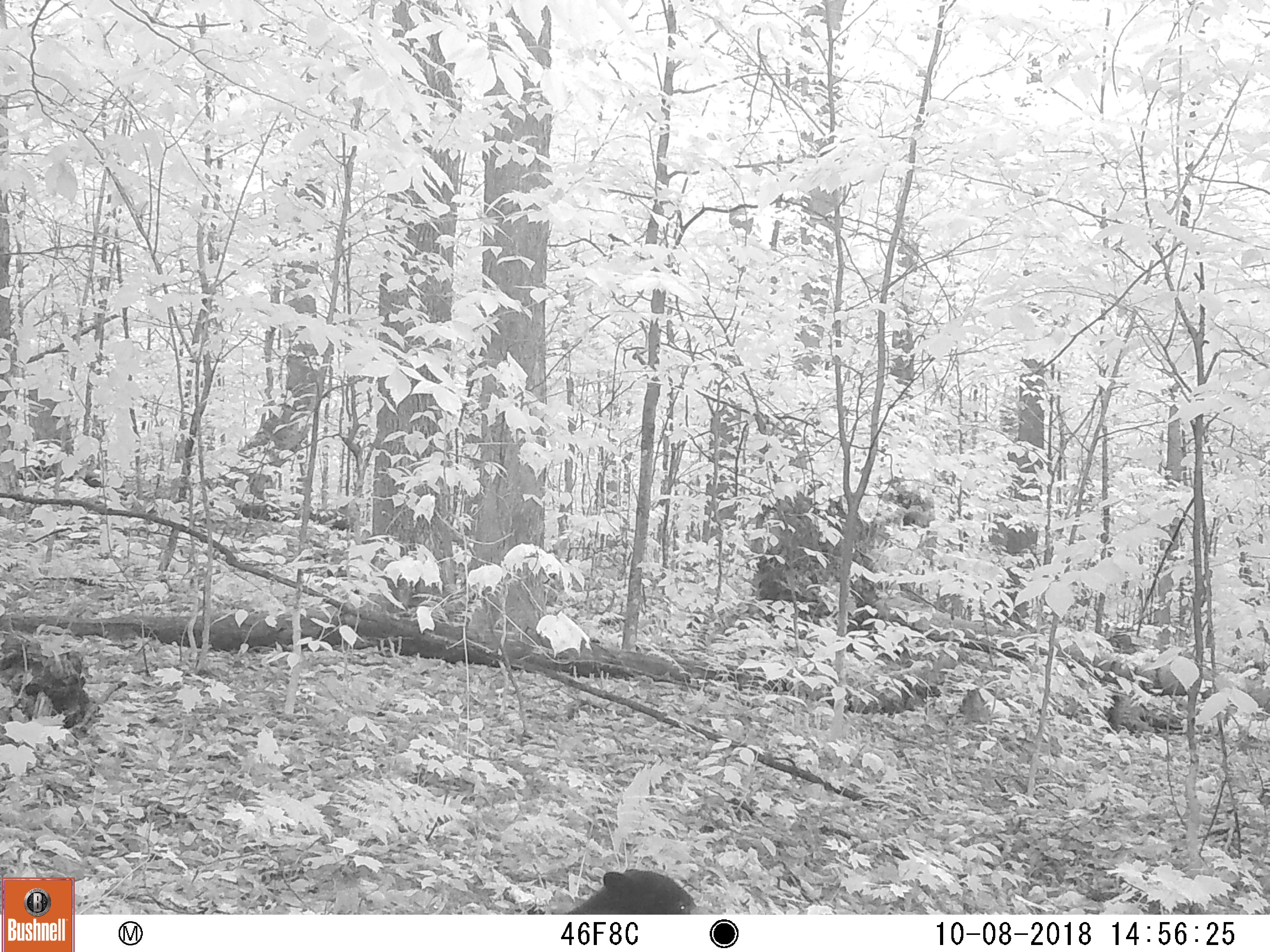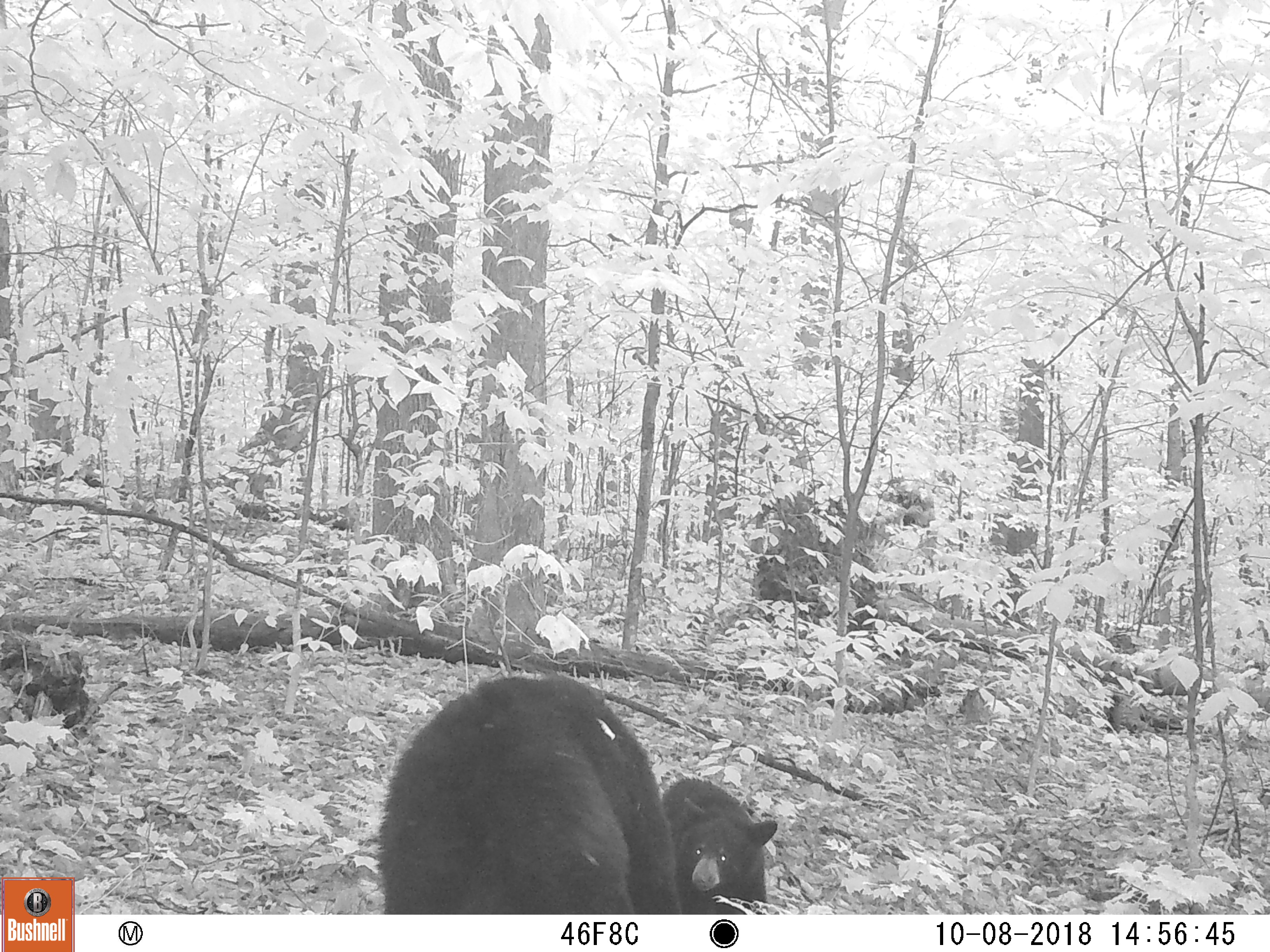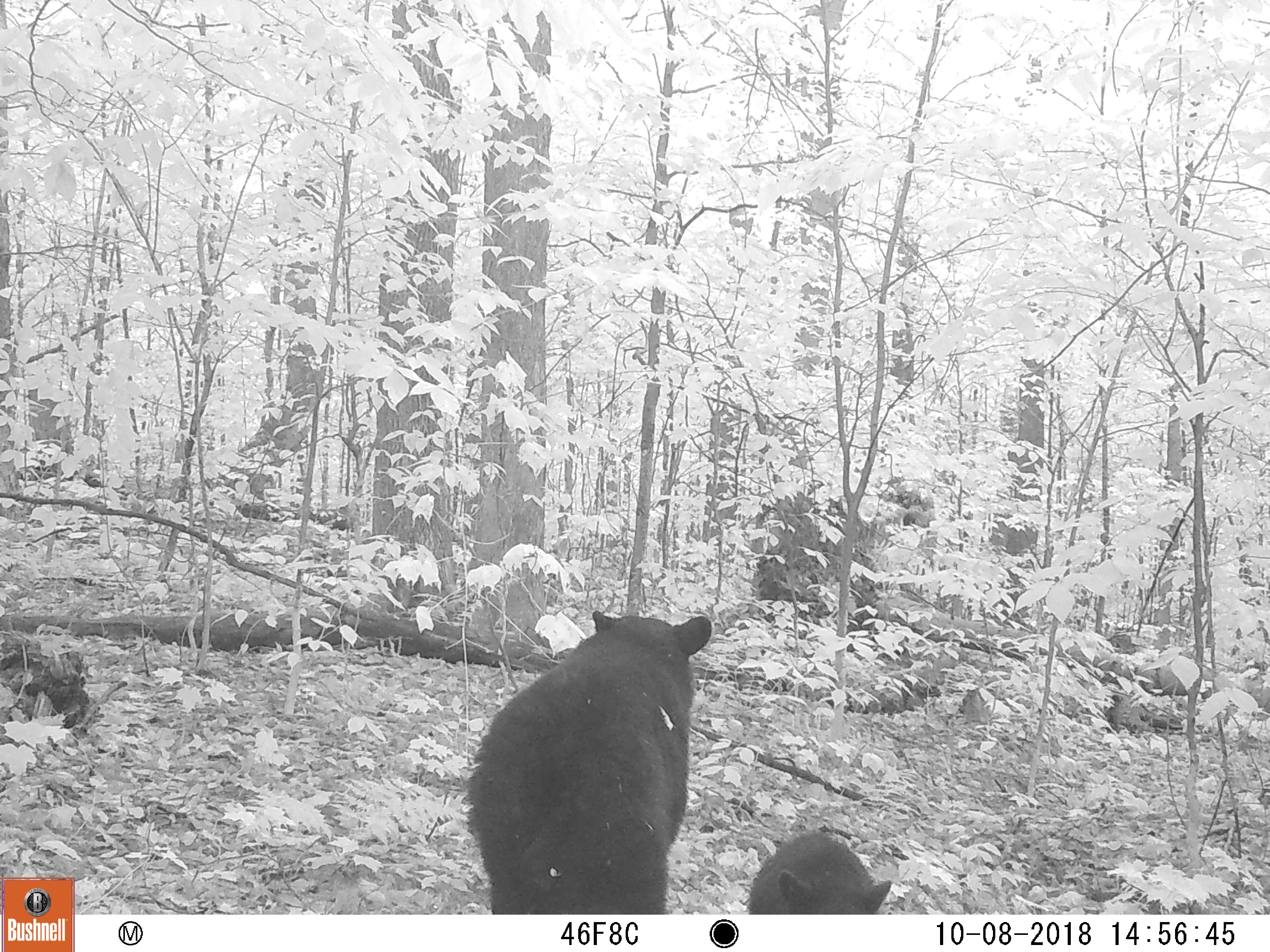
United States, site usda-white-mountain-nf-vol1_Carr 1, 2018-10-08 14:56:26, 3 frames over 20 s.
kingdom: Animalia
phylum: Chordata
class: Mammalia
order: Carnivora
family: Ursidae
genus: Ursus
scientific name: Ursus americanus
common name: black bear